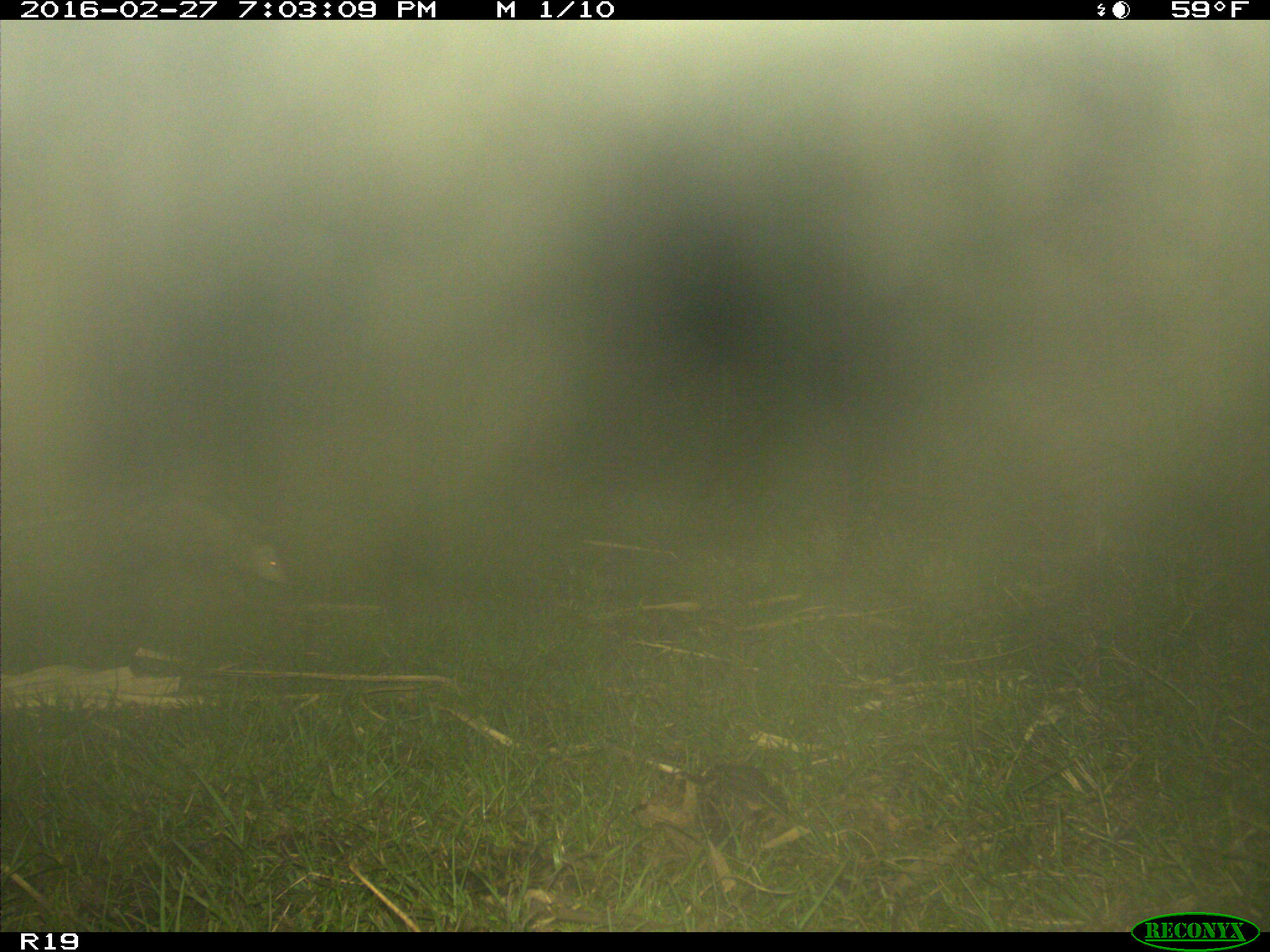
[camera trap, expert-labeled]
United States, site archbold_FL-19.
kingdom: Animalia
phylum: Chordata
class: Mammalia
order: Didelphimorphia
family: Didelphidae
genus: Didelphis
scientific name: Didelphis virginiana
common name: virginia opossum